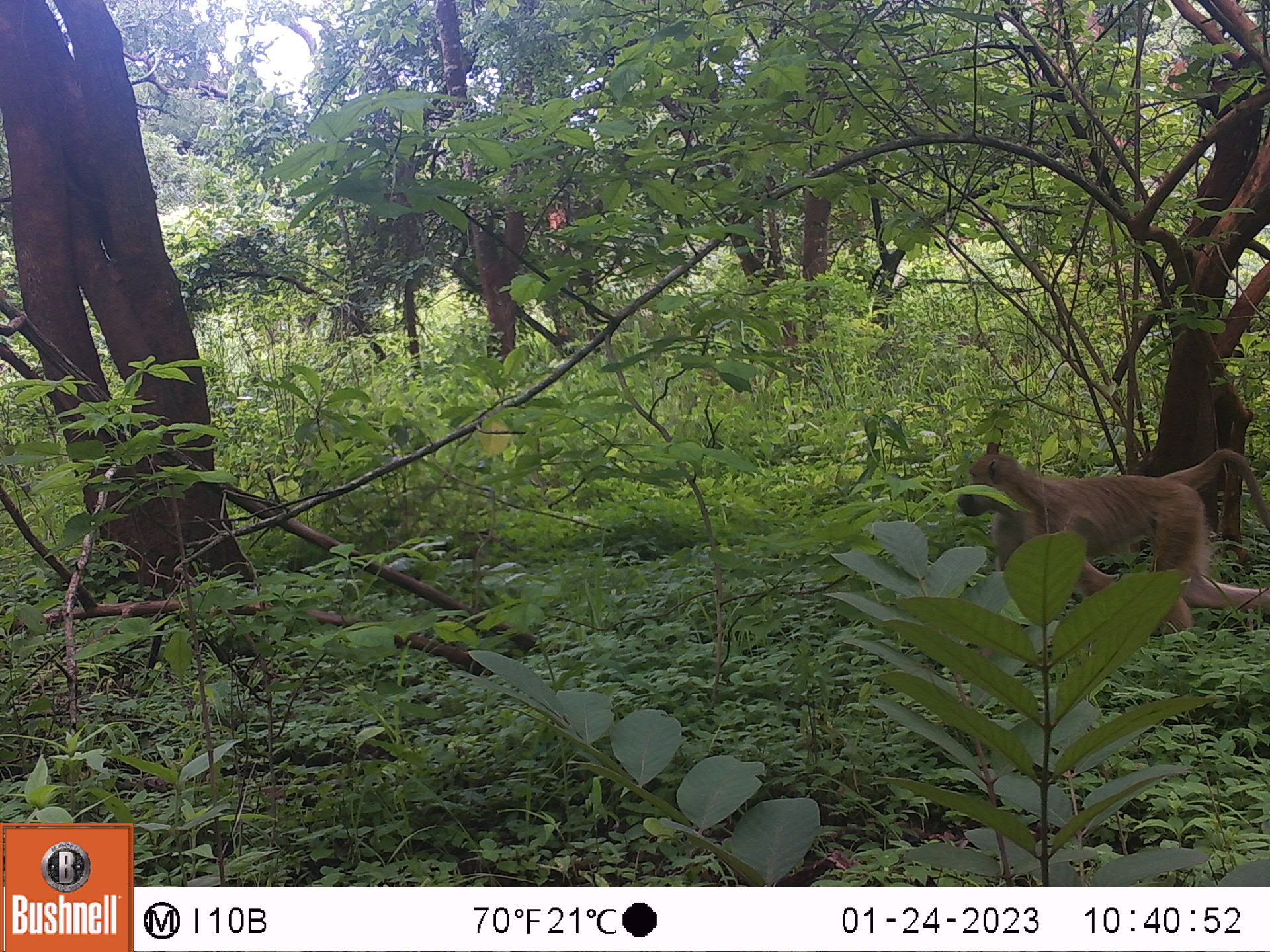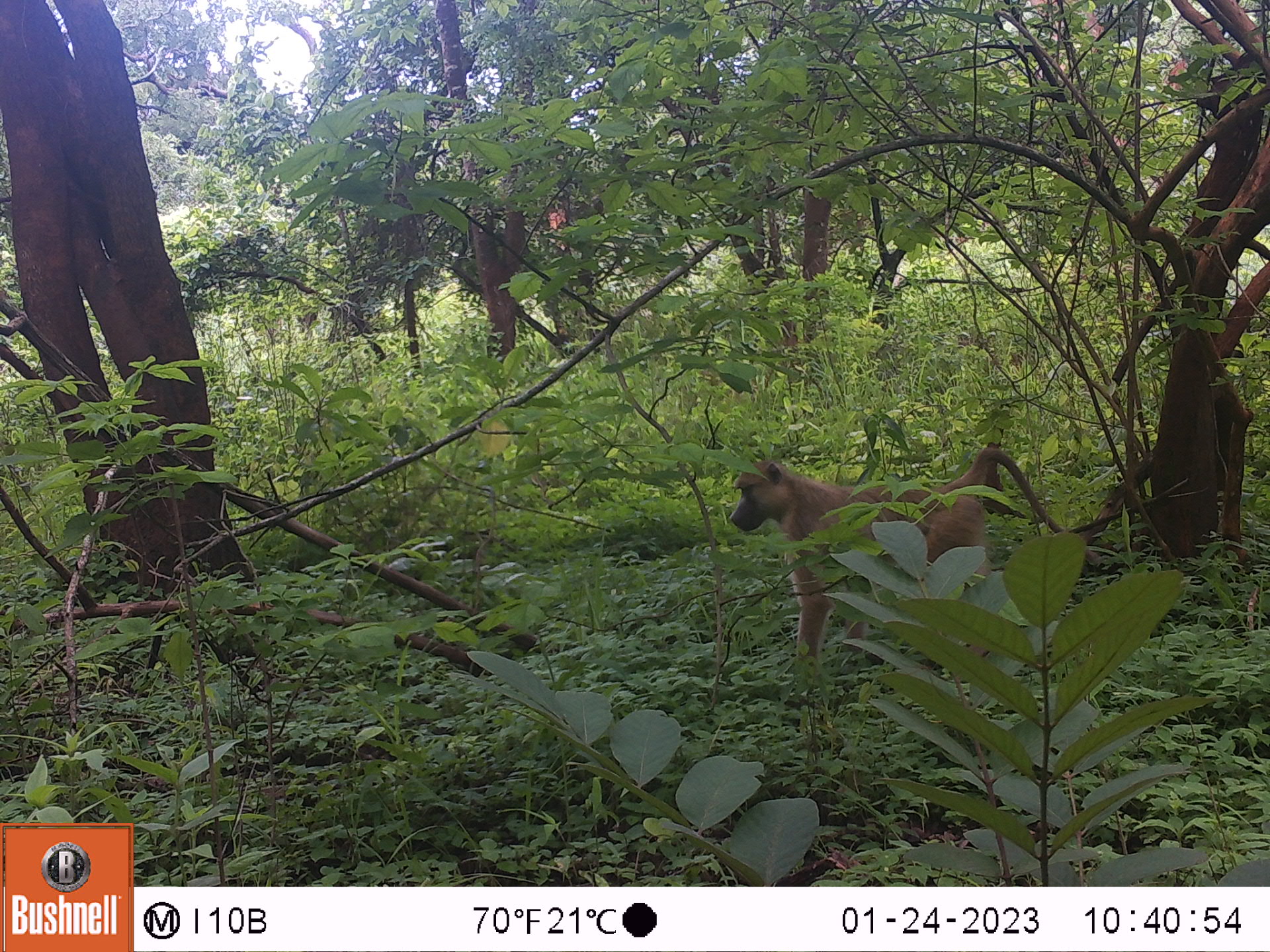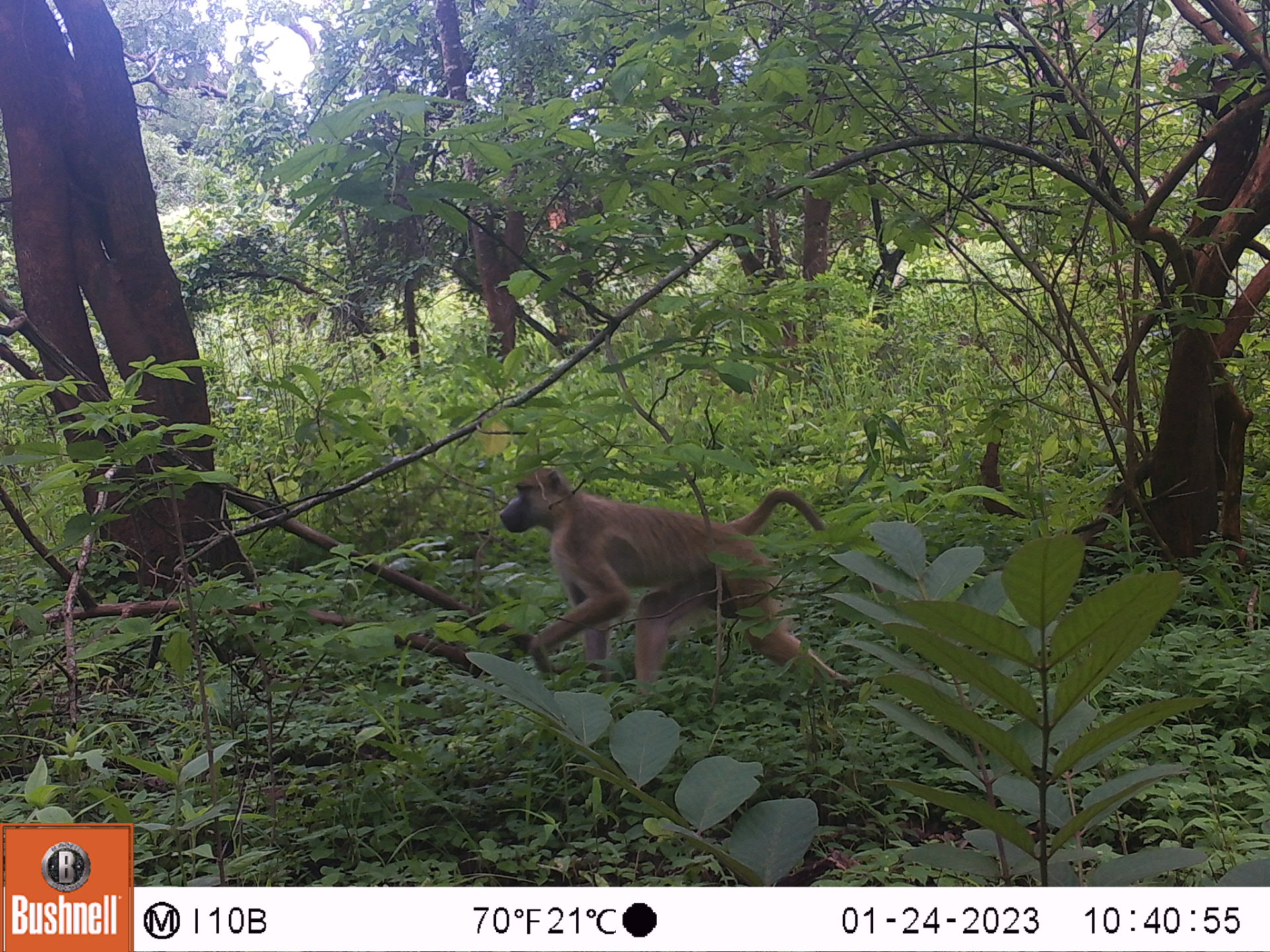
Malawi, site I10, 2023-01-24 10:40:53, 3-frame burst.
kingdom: Animalia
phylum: Chordata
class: Mammalia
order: Primates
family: Cercopithecidae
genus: Papio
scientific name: Papio cynocephalus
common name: yellow baboon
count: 1